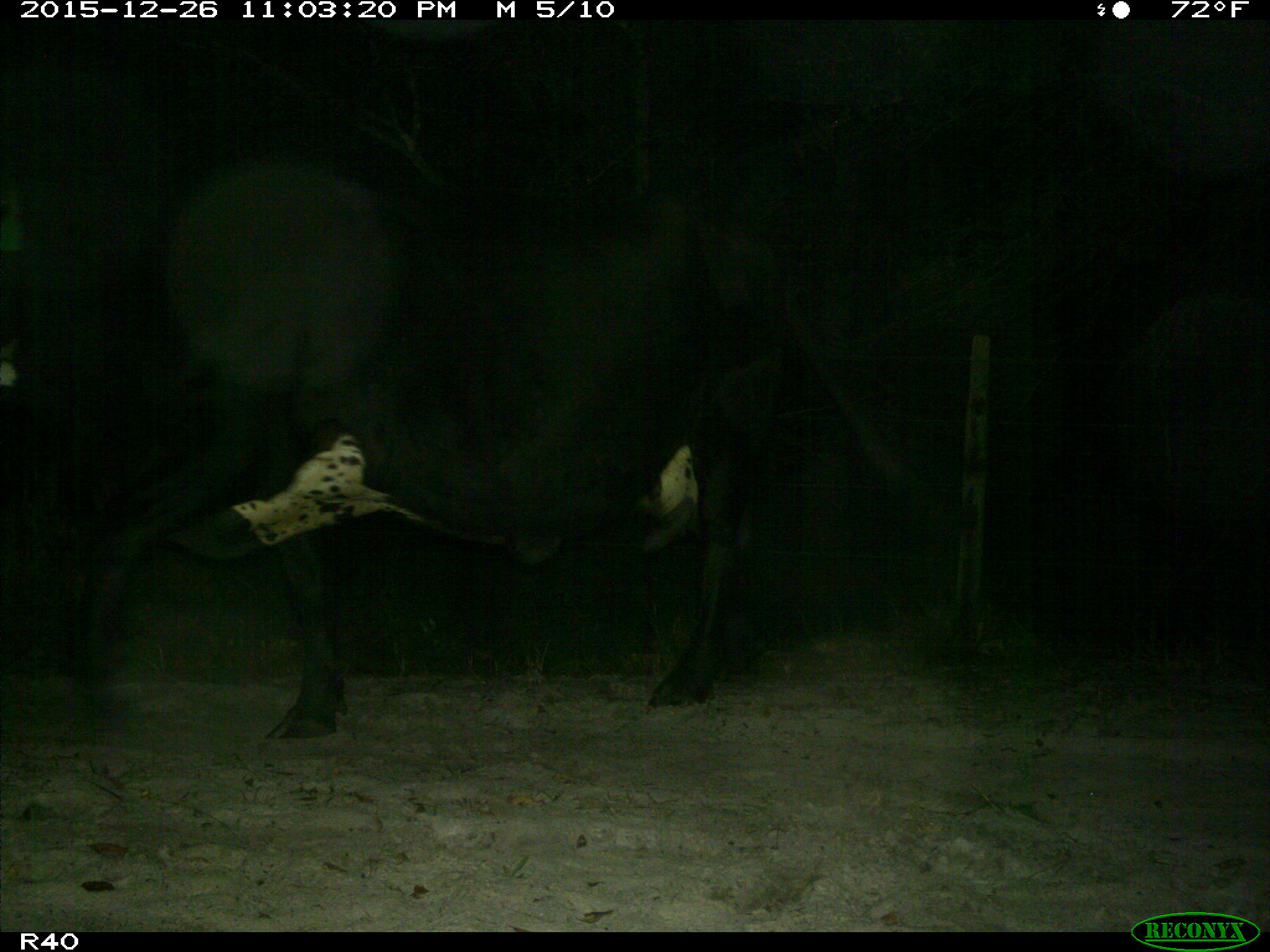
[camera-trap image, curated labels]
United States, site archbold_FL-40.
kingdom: Animalia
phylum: Chordata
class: Mammalia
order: Artiodactyla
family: Bovidae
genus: Bos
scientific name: Bos taurus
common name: domestic cow